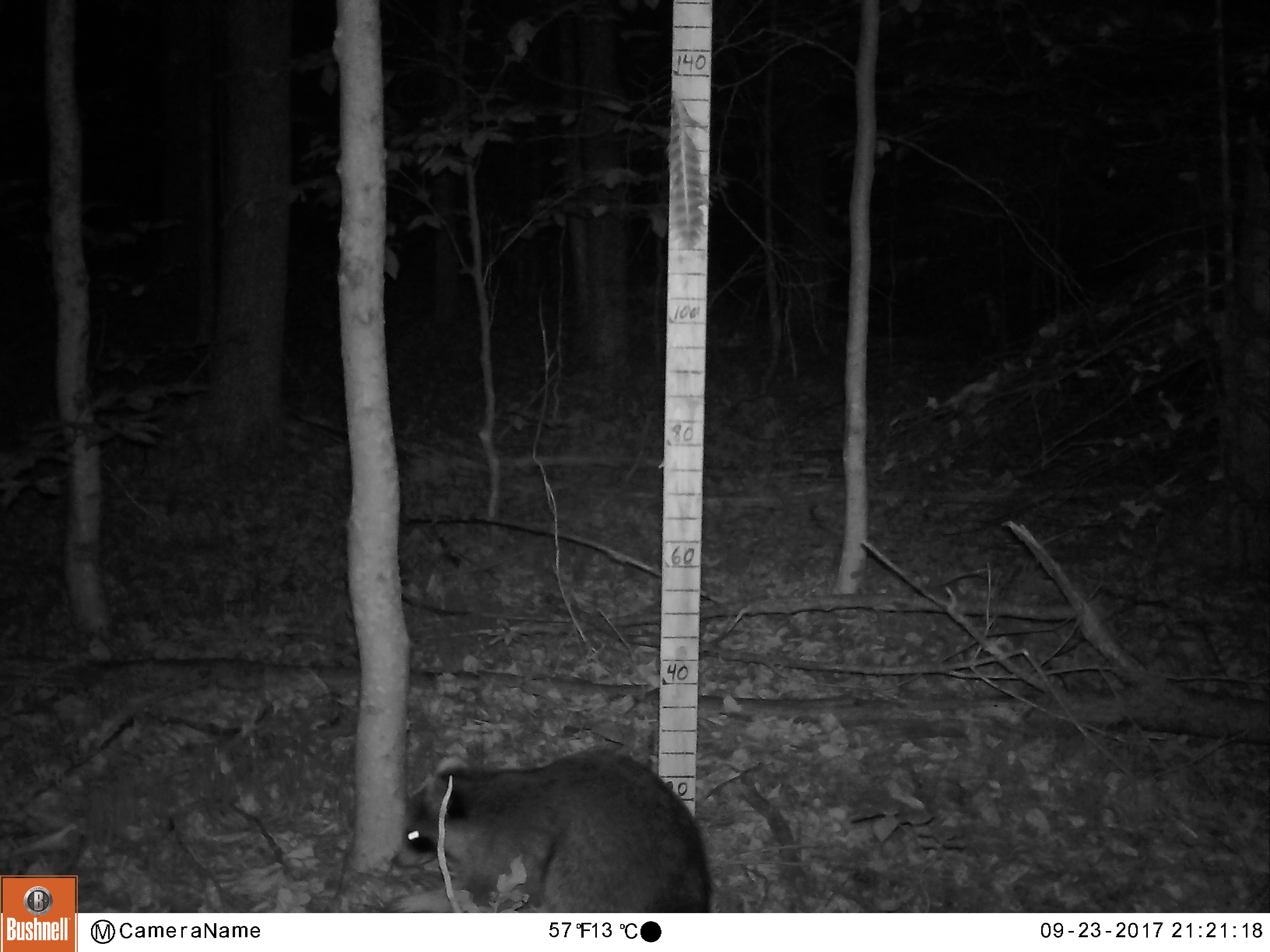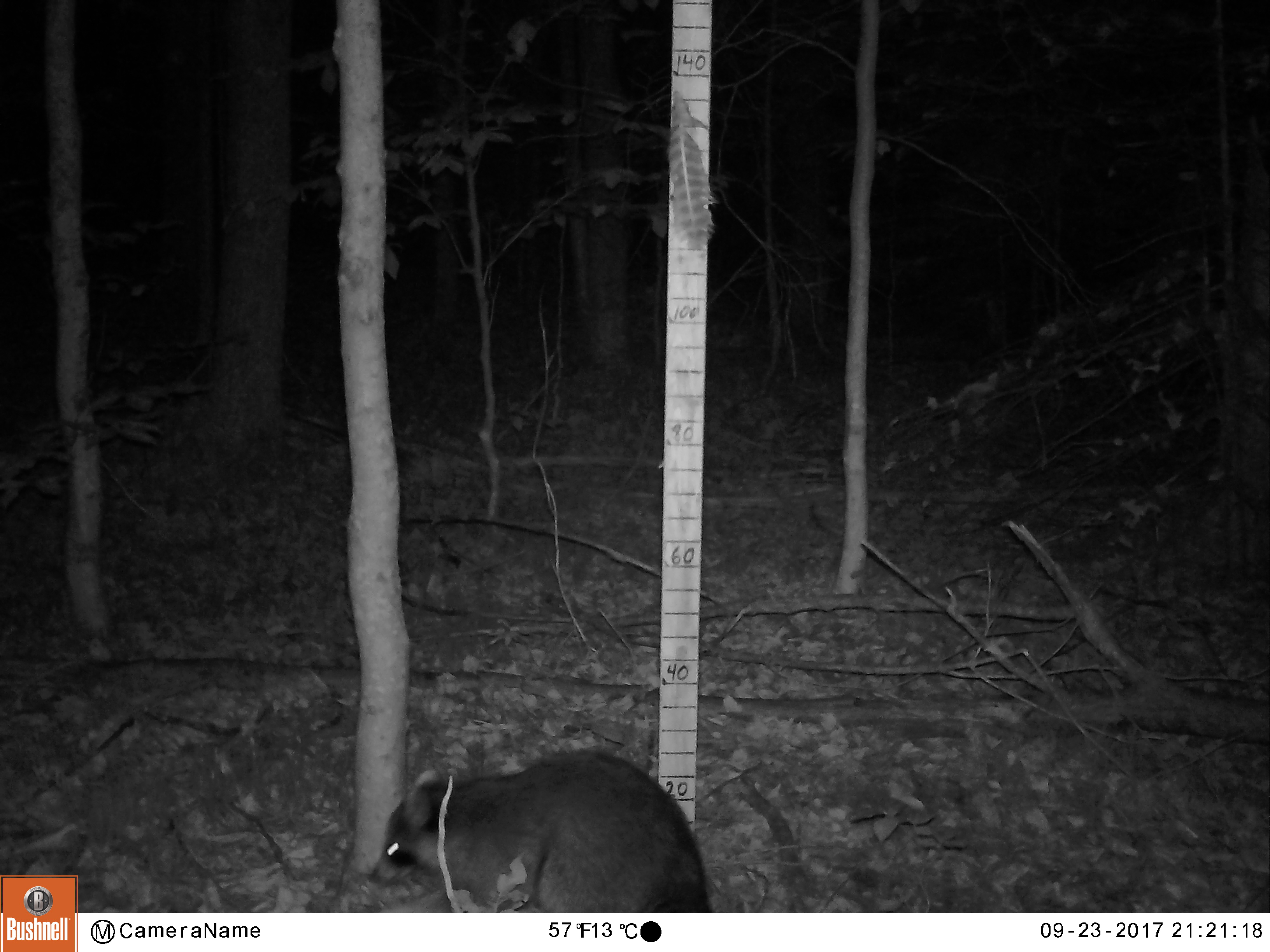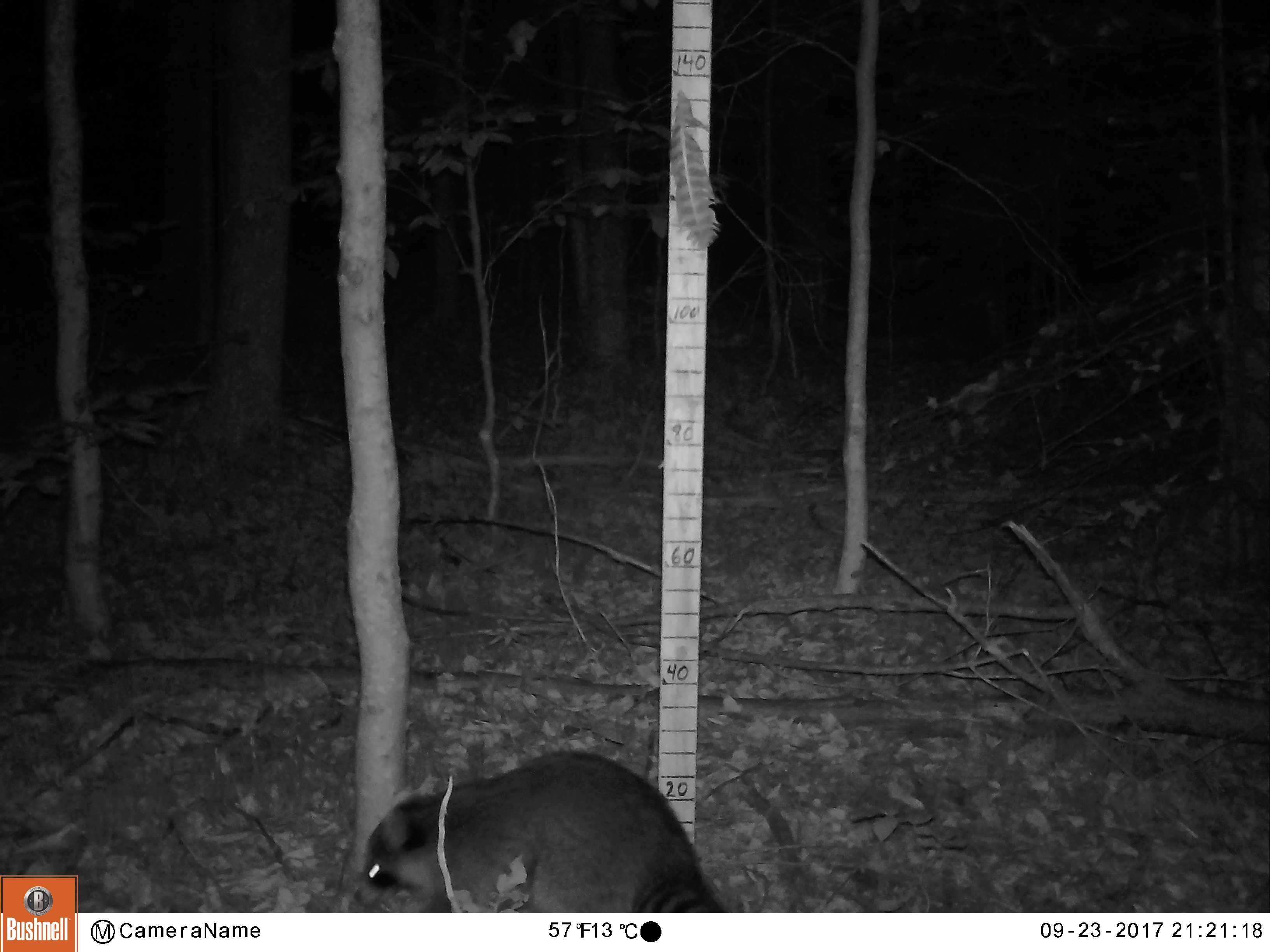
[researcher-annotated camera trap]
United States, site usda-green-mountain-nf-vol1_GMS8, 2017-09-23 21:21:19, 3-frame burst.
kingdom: Animalia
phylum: Chordata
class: Mammalia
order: Carnivora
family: Procyonidae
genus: Procyon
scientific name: Procyon lotor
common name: raccoon